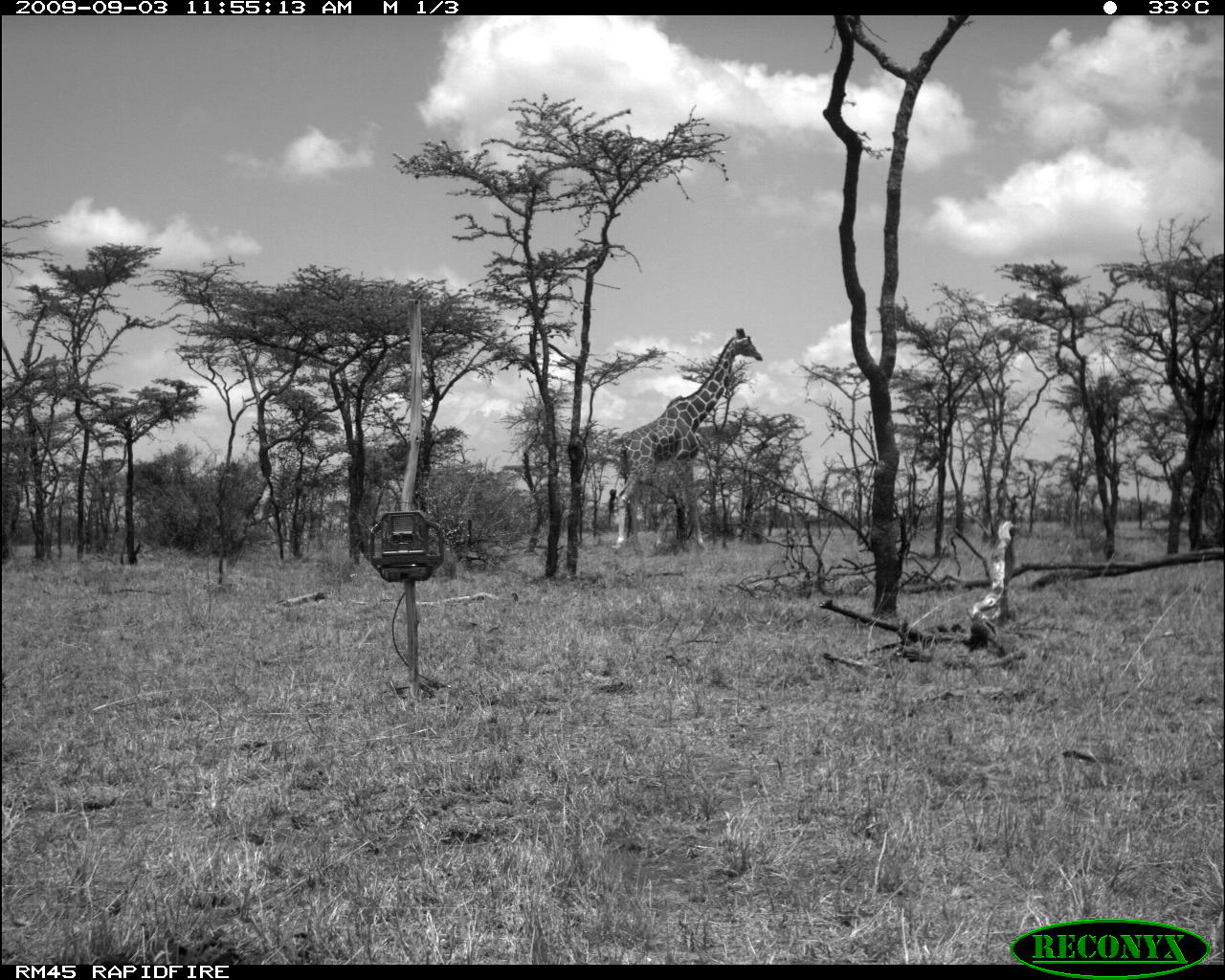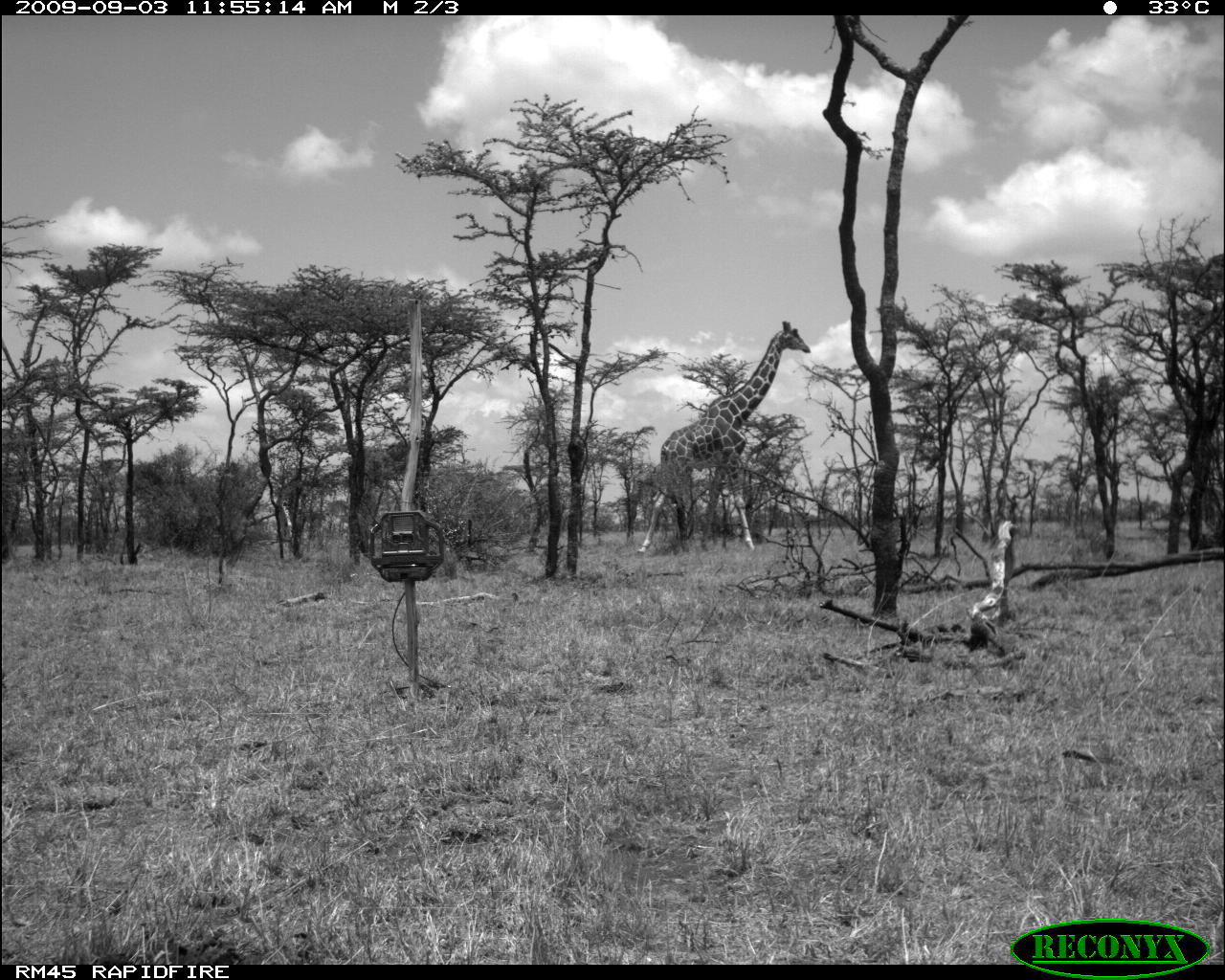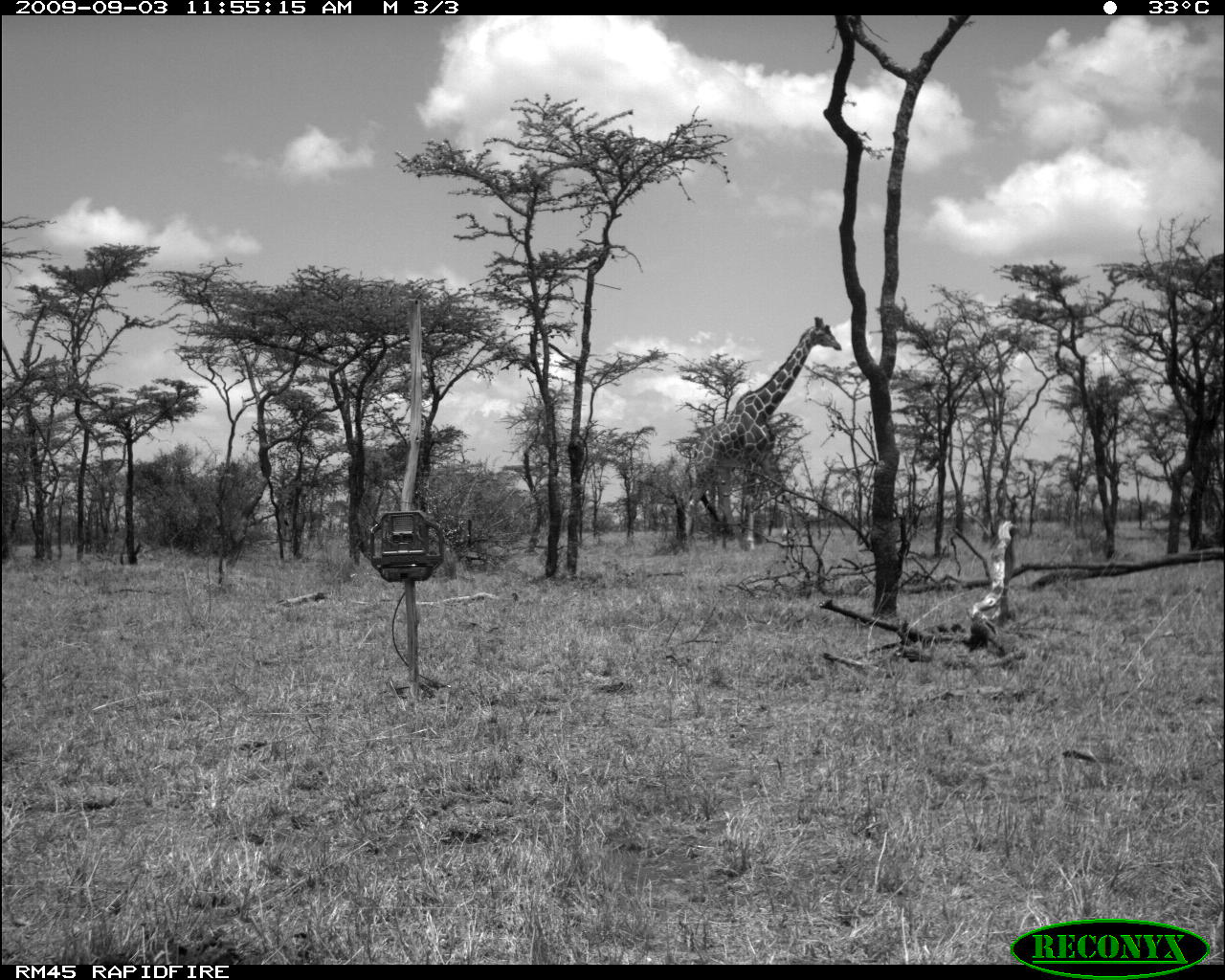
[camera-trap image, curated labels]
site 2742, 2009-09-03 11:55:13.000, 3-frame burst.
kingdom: Animalia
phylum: Chordata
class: Mammalia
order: Artiodactyla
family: Giraffidae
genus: Giraffa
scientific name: Giraffa camelopardalis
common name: giraffe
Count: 2.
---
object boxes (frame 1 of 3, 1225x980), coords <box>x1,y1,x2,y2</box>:
giraffa camelopardalis: <box>611,327,762,551</box>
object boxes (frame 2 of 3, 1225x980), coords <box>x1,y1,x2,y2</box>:
giraffa camelopardalis: <box>631,320,811,556</box>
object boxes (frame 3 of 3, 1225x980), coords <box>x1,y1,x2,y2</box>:
giraffa camelopardalis: <box>683,315,842,551</box>